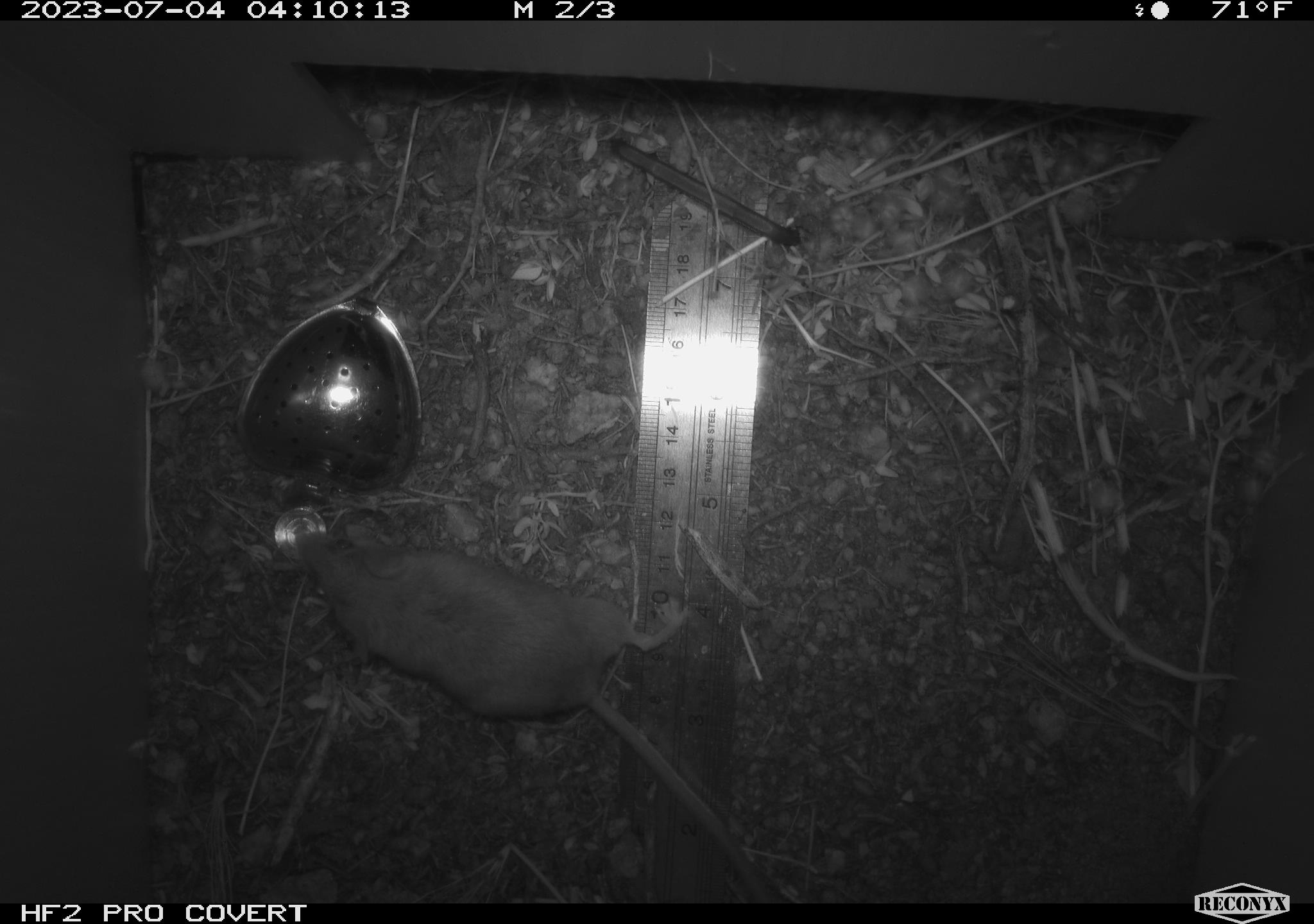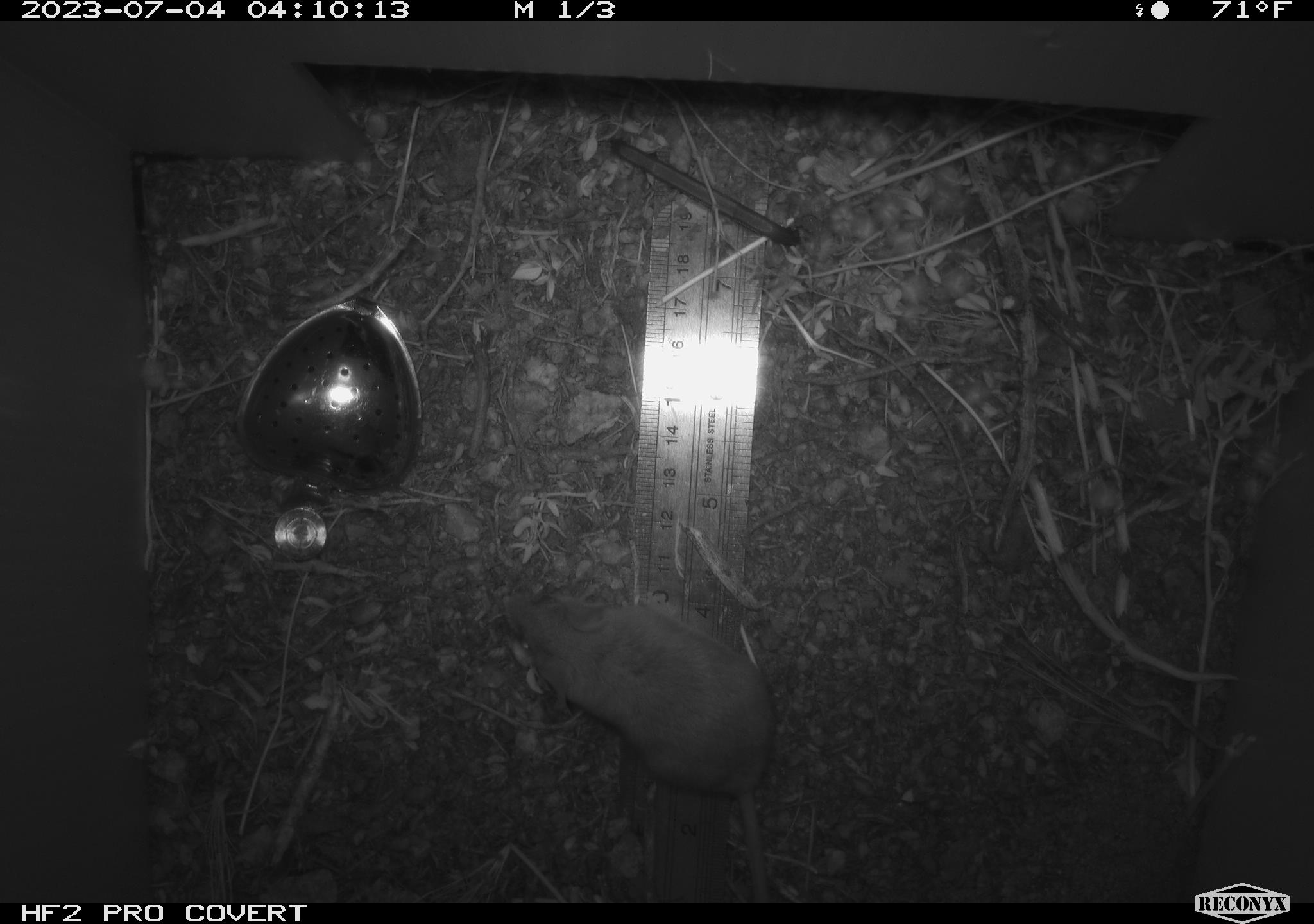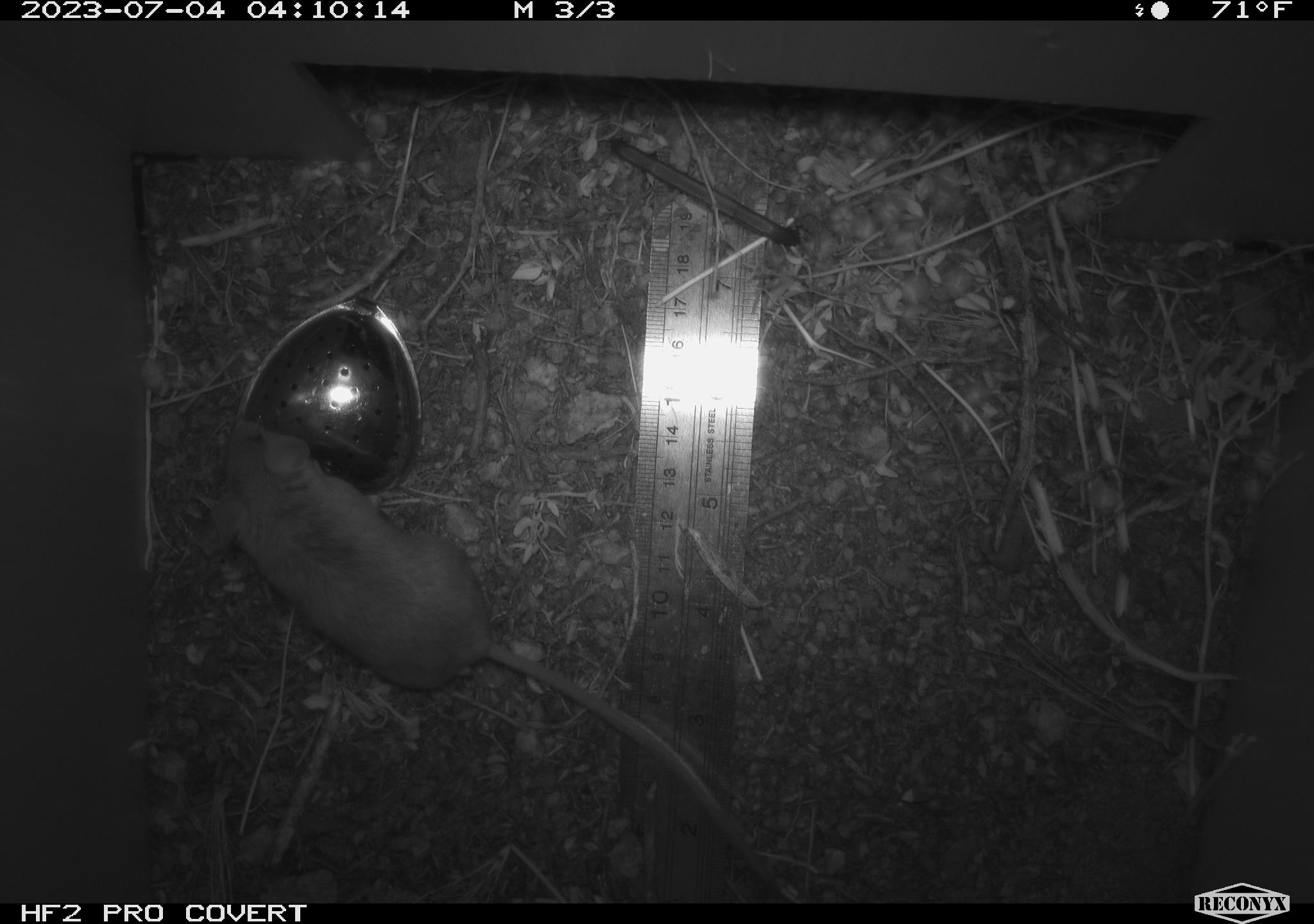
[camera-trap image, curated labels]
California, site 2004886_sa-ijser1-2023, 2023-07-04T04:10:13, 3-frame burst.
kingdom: Animalia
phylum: Chordata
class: Mammalia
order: Rodentia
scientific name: Rodentia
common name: mouse species